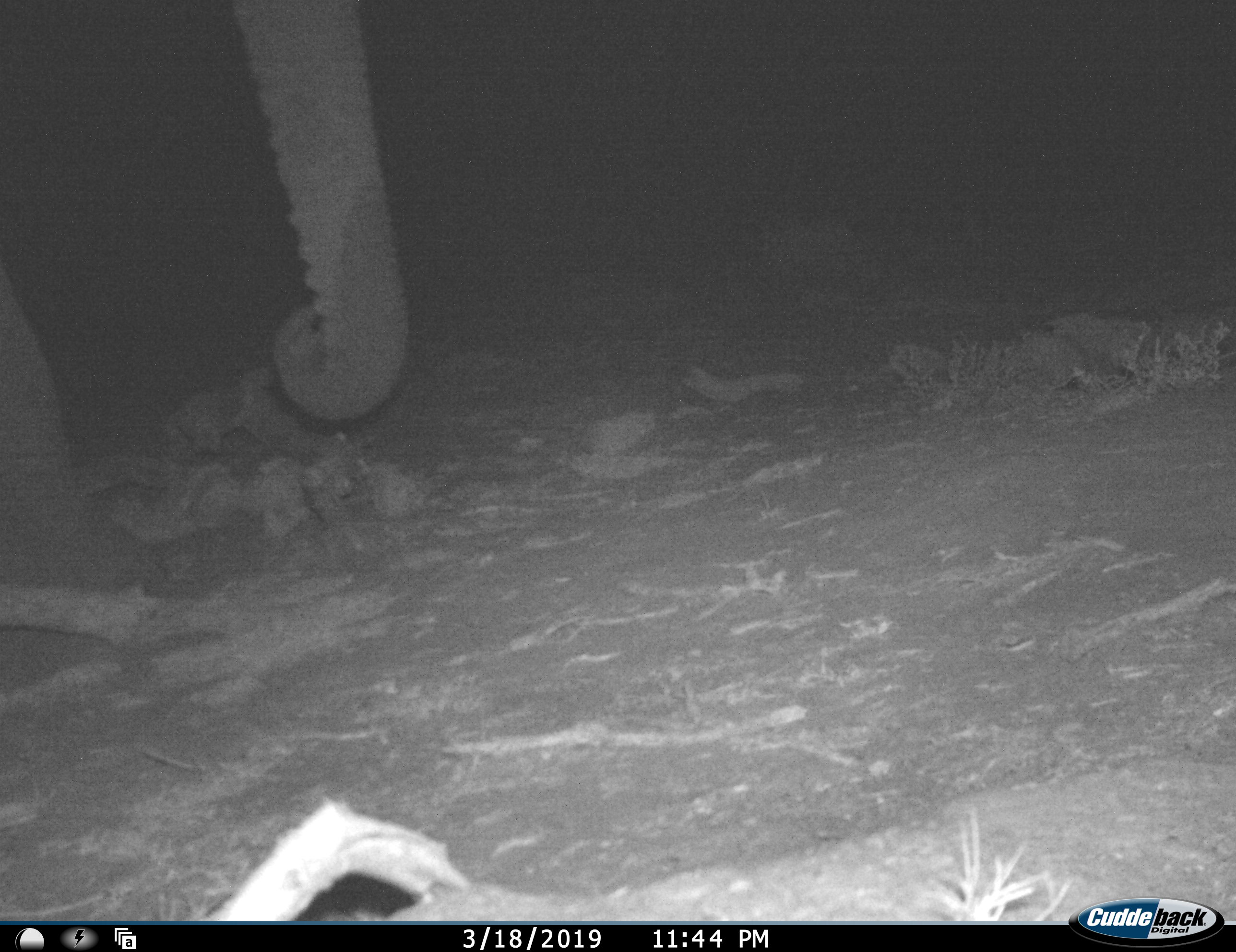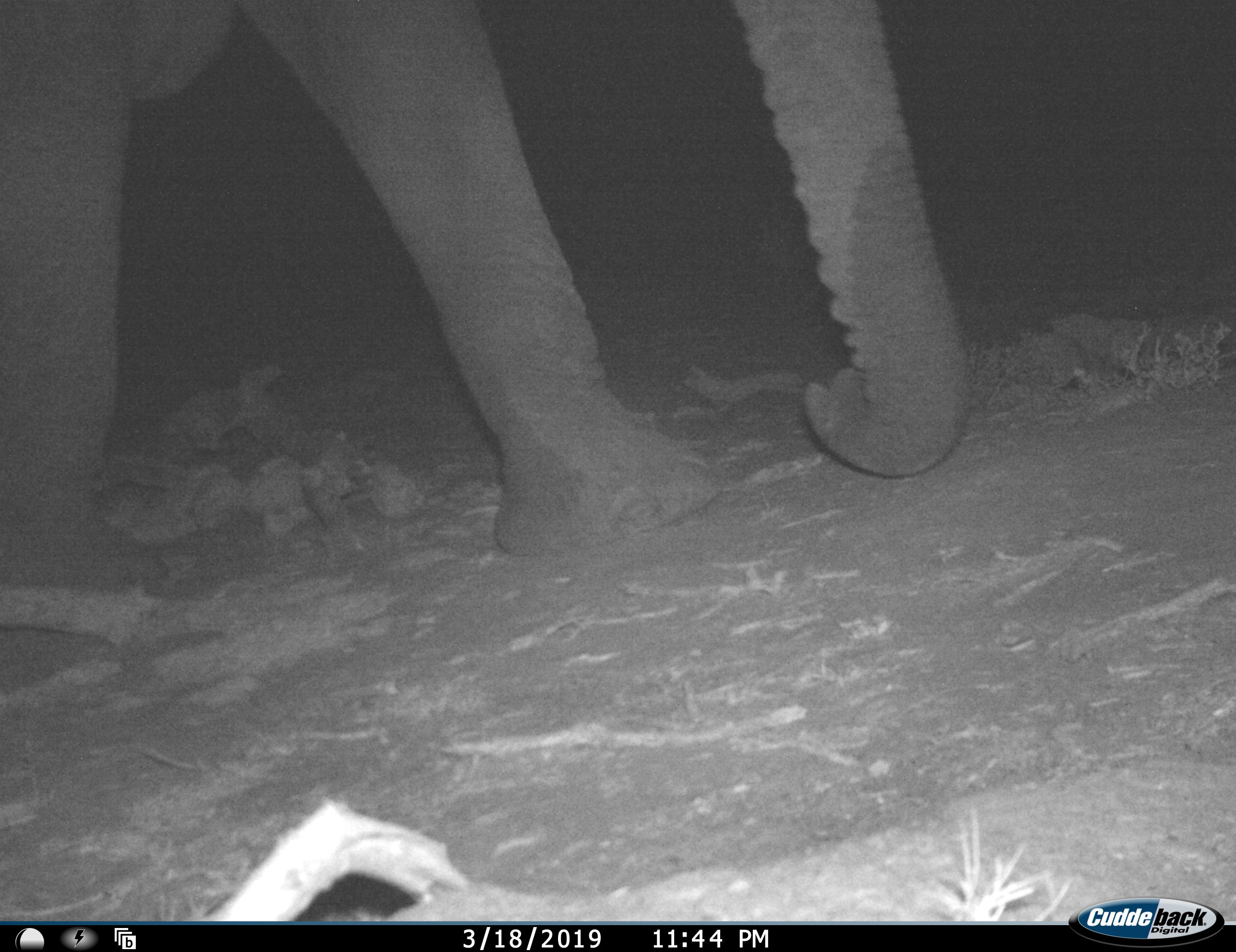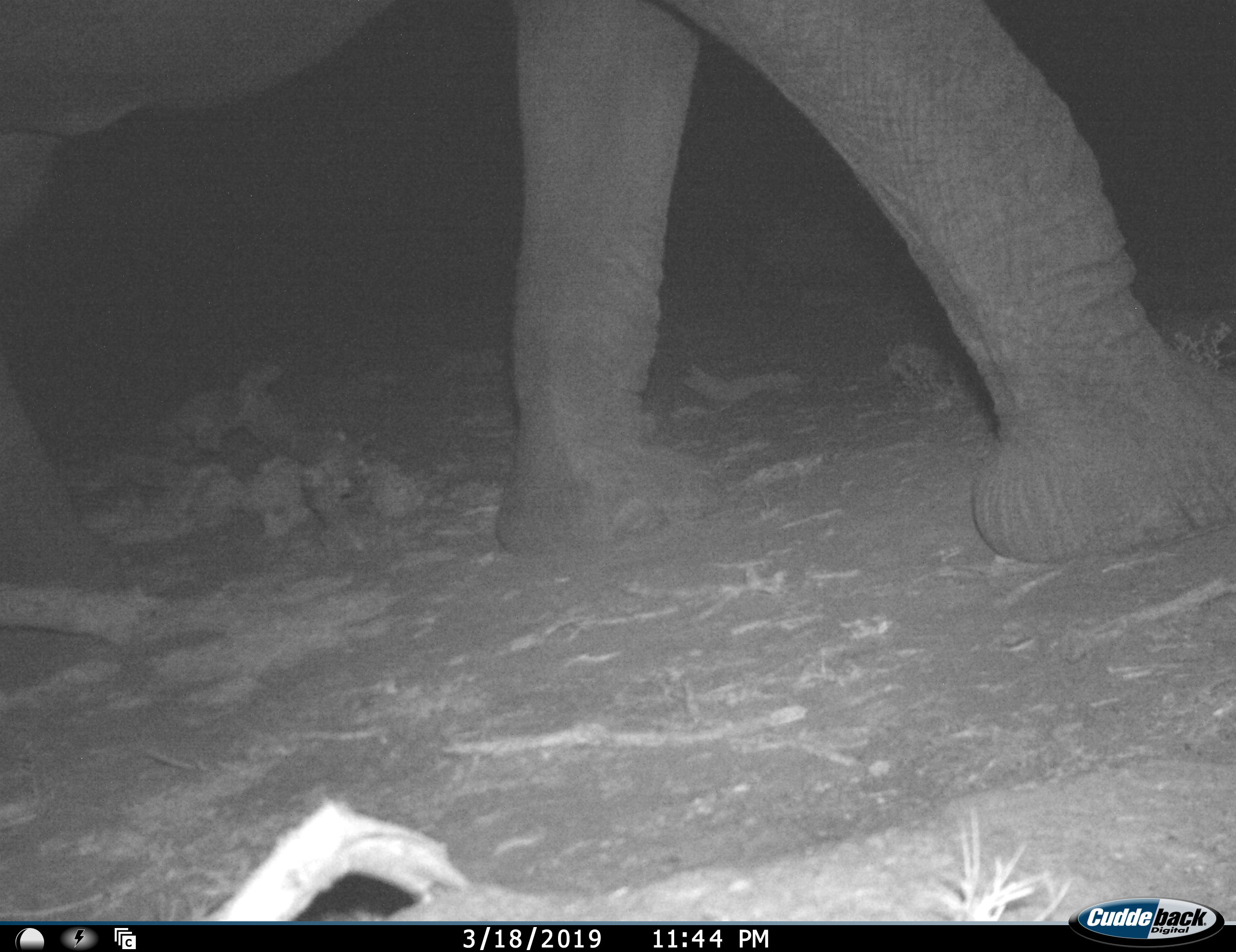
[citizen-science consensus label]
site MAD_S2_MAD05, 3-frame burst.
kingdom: Animalia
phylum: Chordata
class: Mammalia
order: Proboscidea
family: Elephantidae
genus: Loxodonta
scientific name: Loxodonta africana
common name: african bush elephant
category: elephant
Elephant (african bush elephant) (Loxodonta africana), count 1. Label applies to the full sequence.